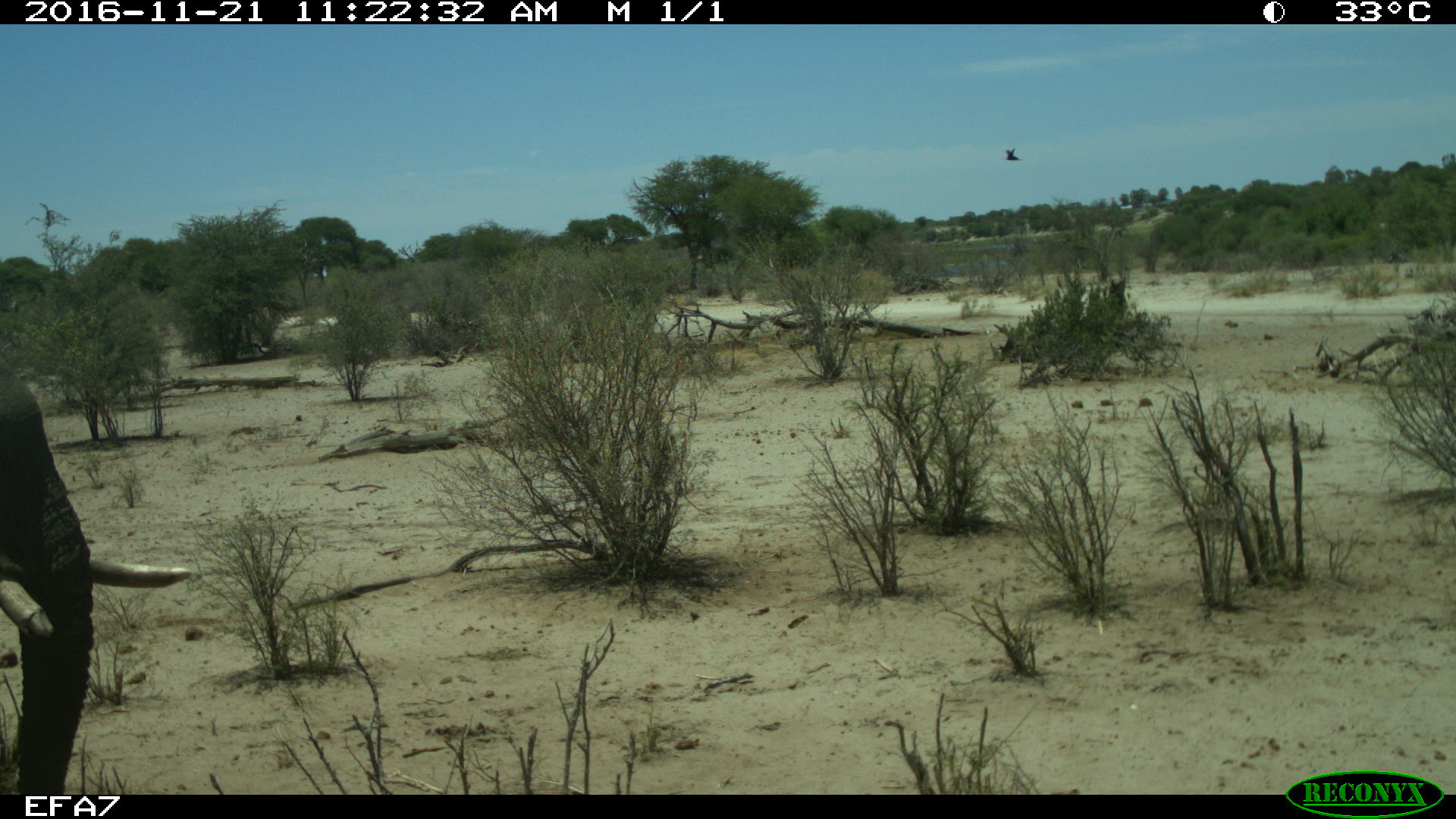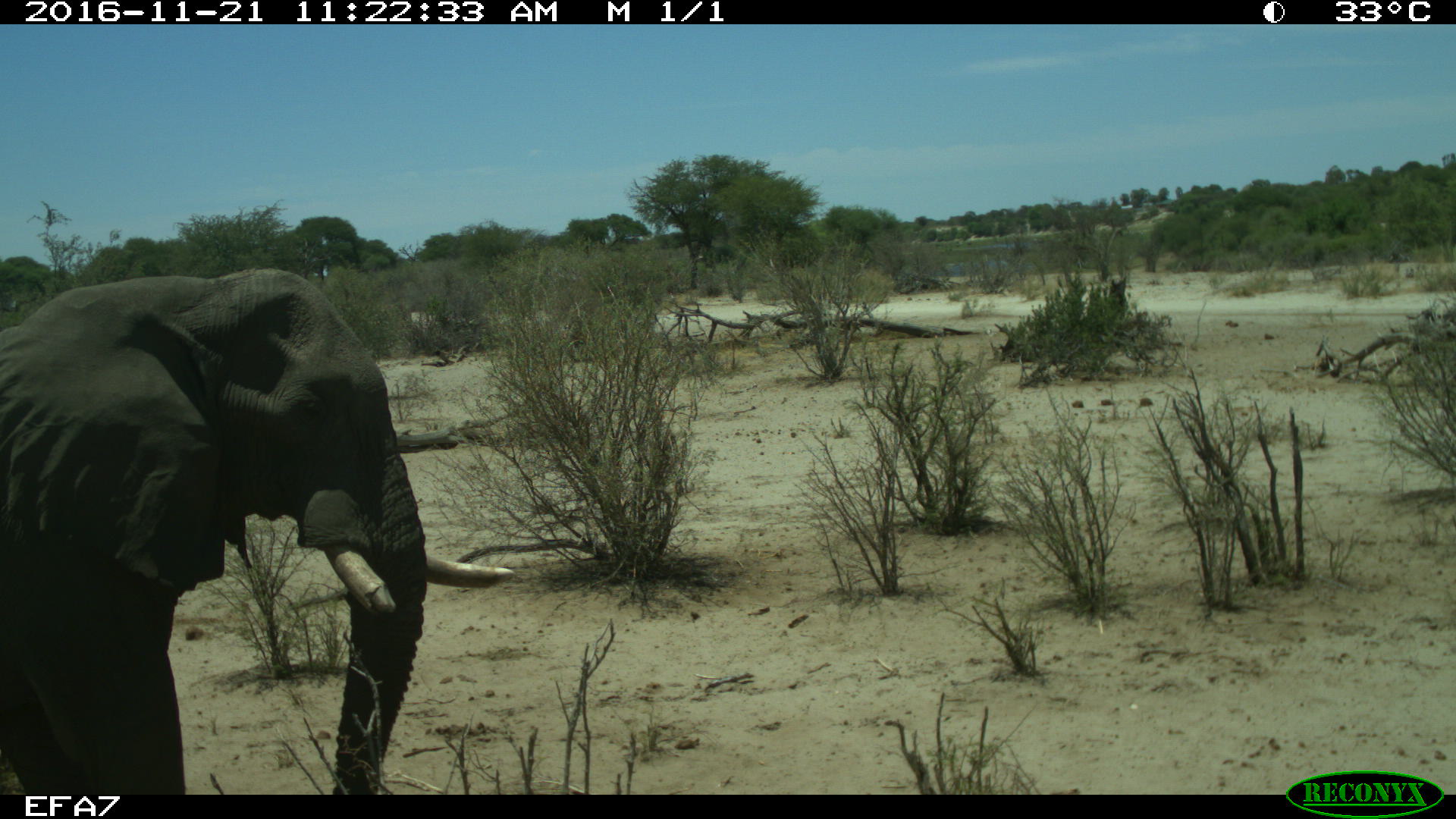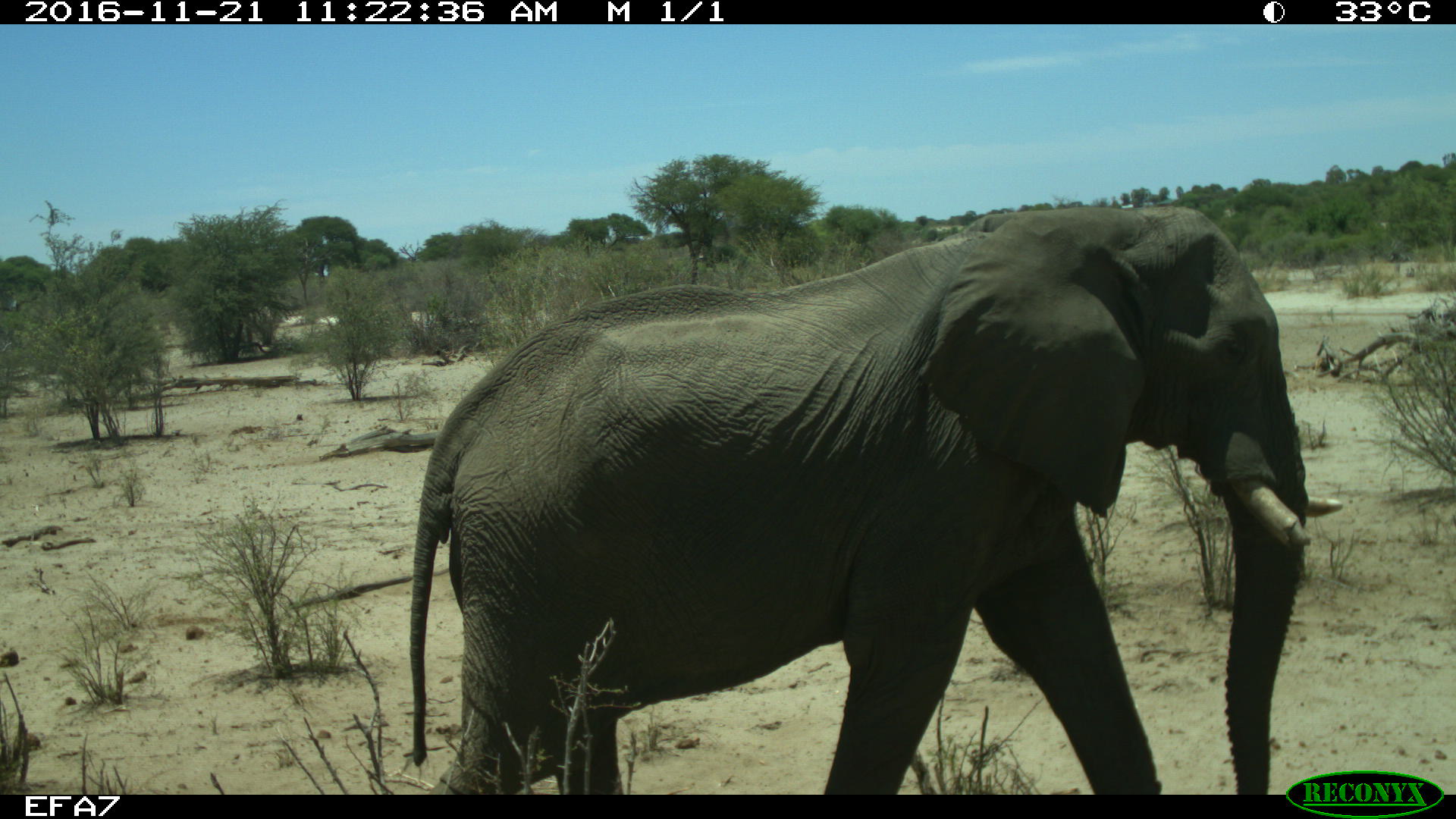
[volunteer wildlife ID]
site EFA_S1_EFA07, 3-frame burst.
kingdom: Animalia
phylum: Chordata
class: Aves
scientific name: Aves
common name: bird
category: birdother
Birdother (bird) (Aves), count 1. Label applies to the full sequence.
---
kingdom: Animalia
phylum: Chordata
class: Mammalia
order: Proboscidea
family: Elephantidae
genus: Loxodonta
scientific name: Loxodonta africana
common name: african bush elephant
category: elephant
Elephant (african bush elephant) (Loxodonta africana), count 1. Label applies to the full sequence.